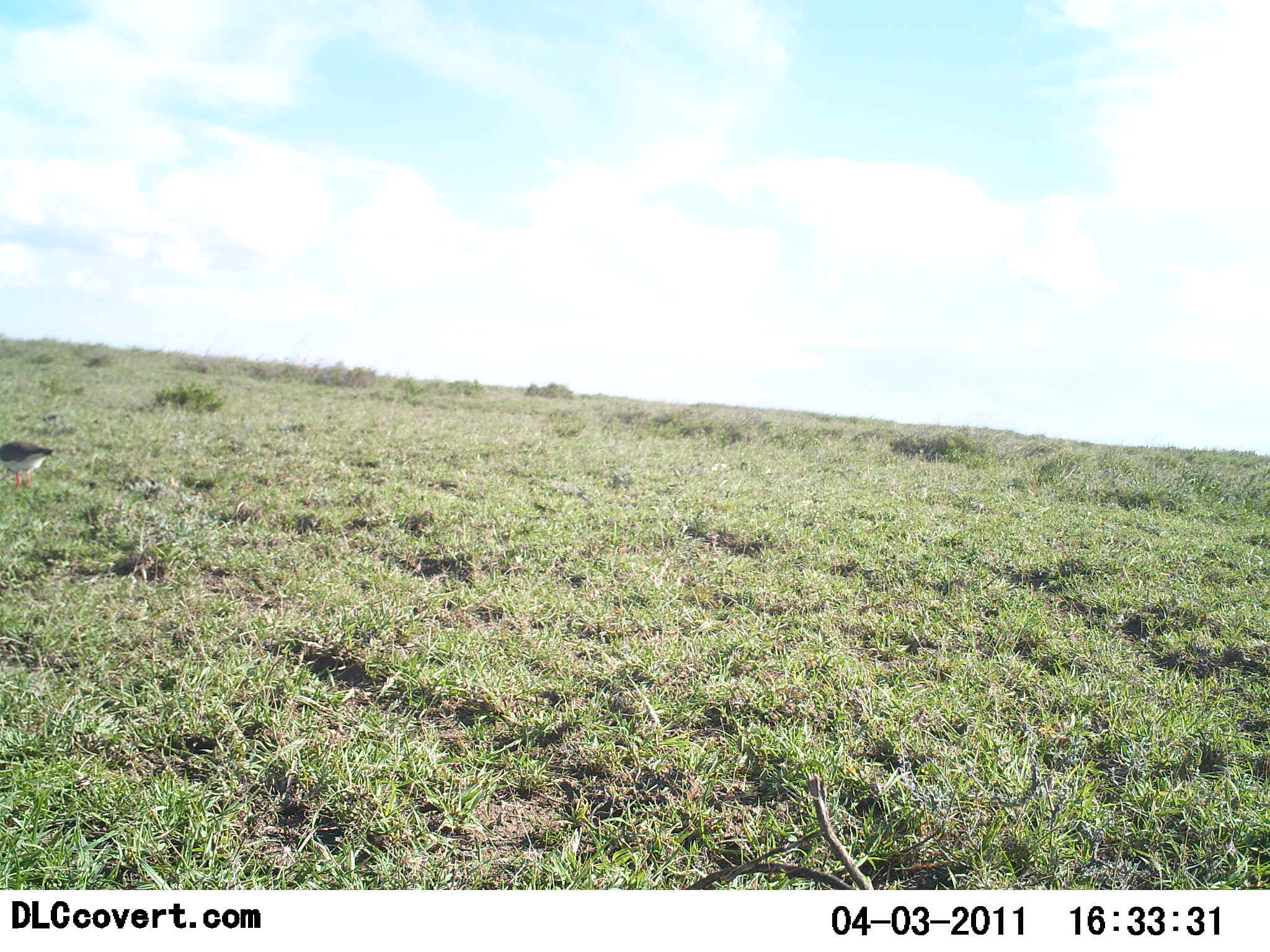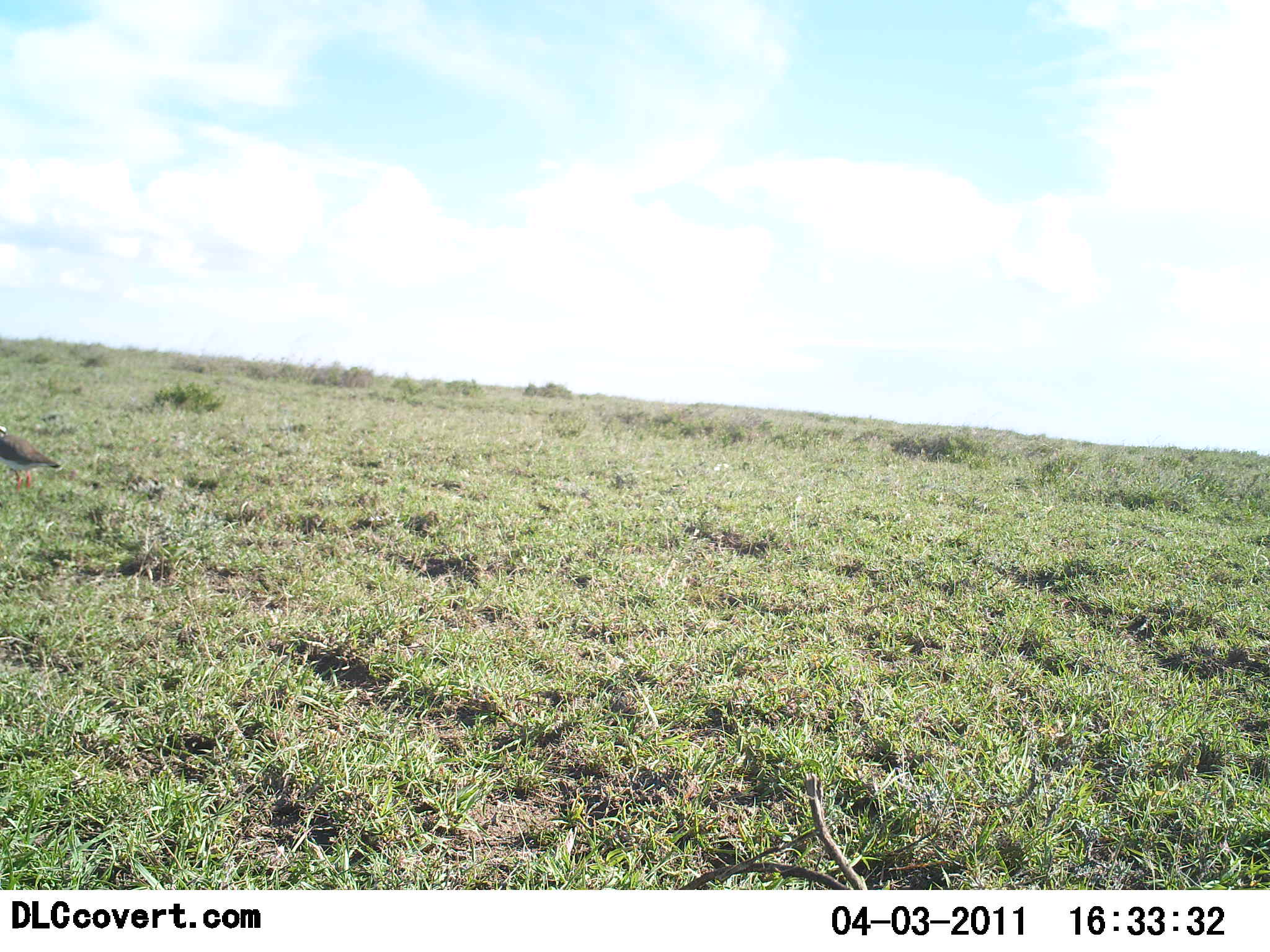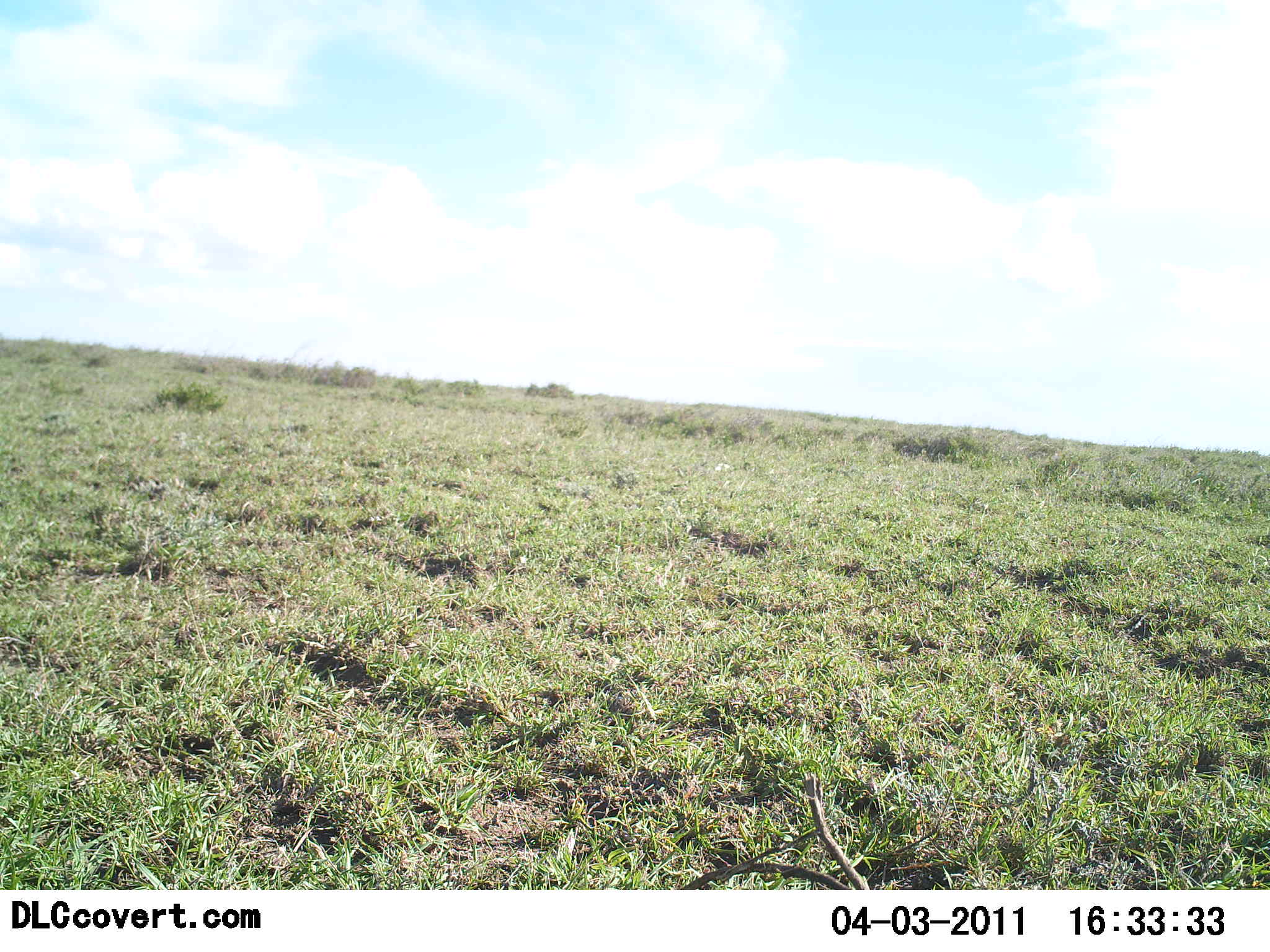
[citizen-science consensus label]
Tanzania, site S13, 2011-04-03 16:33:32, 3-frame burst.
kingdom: Animalia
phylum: Chordata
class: Aves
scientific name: Aves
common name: bird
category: otherbird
Otherbird (bird) (Aves), count 1. Behavior (volunteer vote fractions): standing 50%, resting 0%, moving 67%, interacting 0%. Young present (vote fraction): 0%. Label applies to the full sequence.